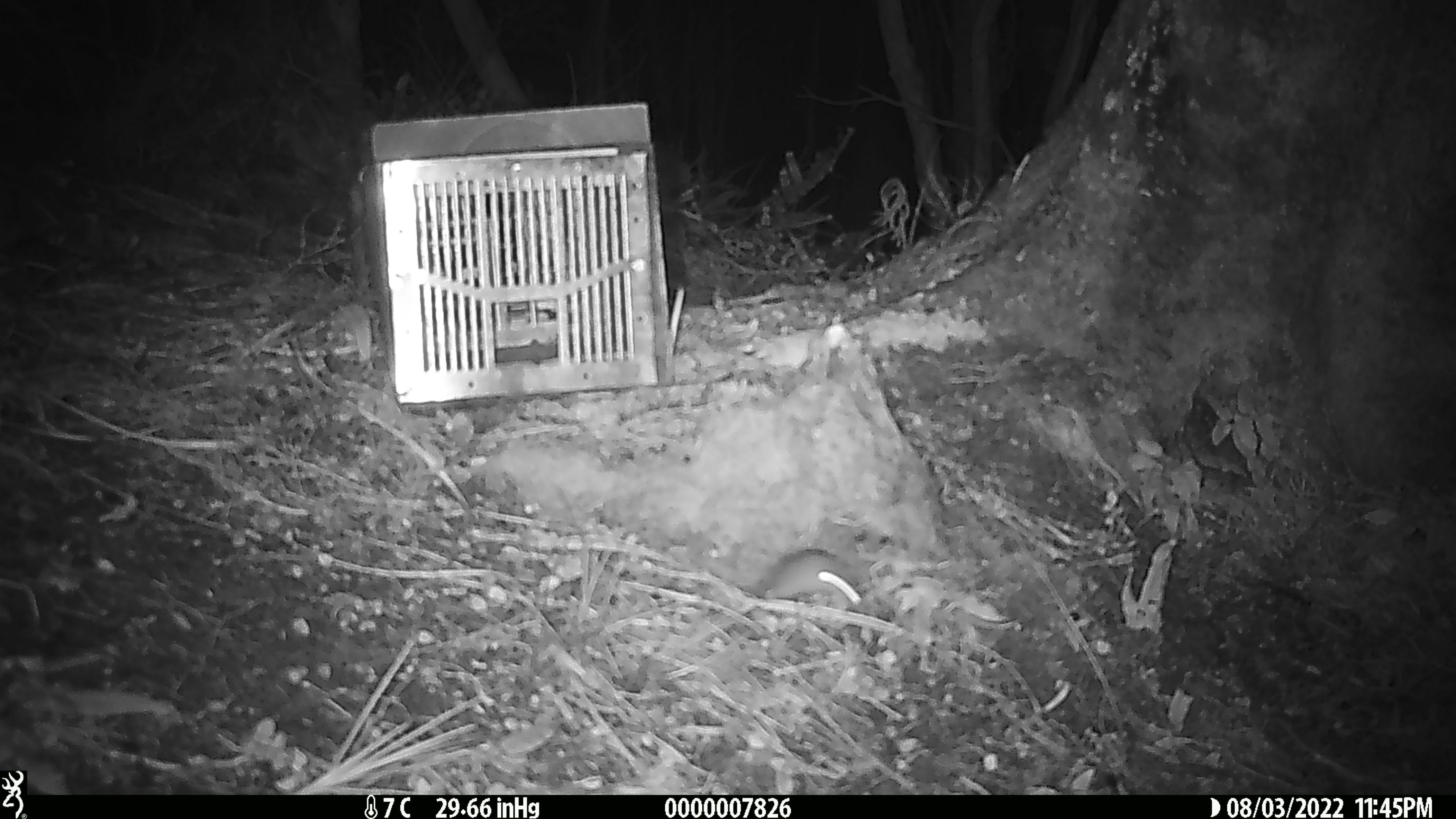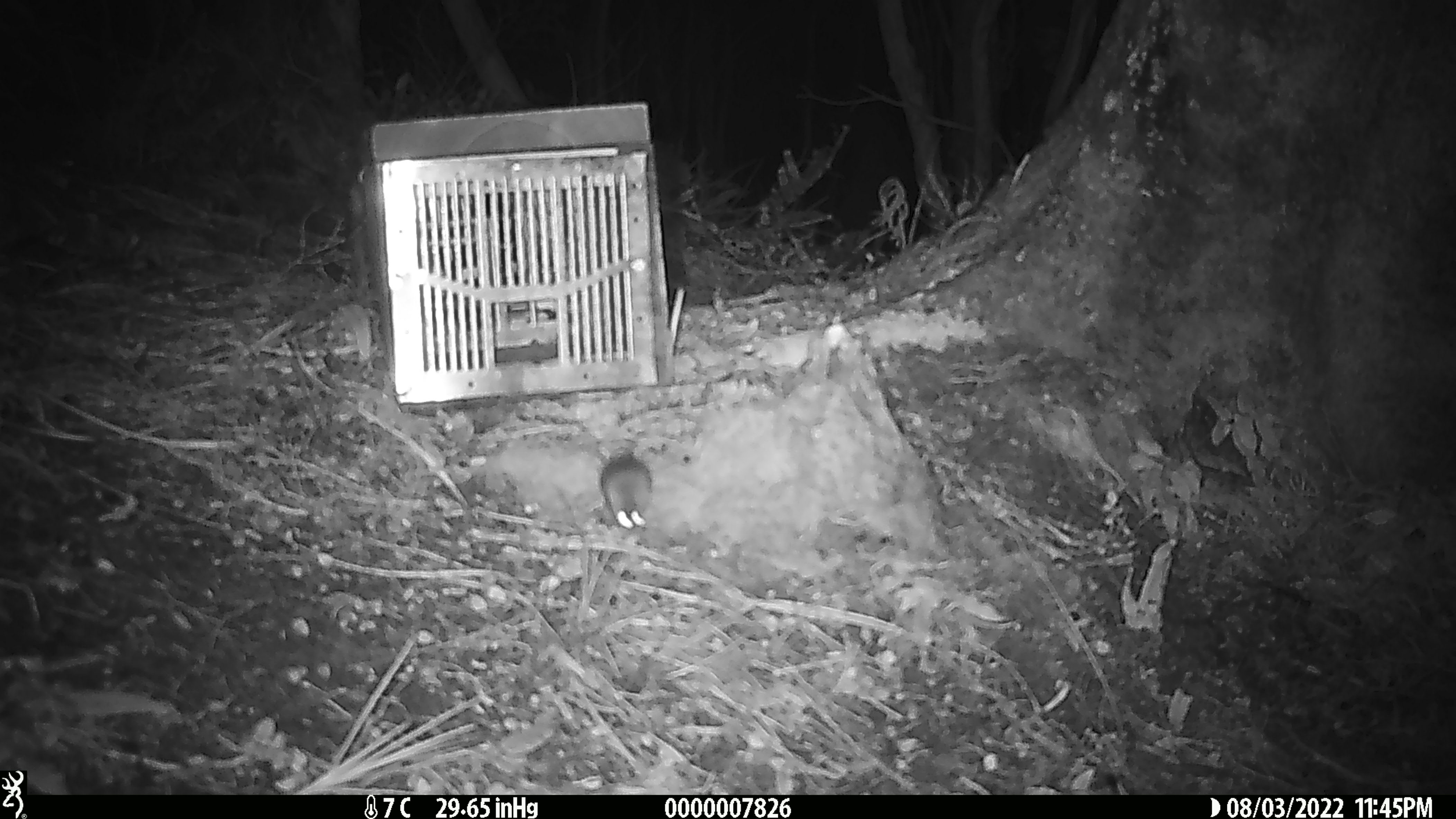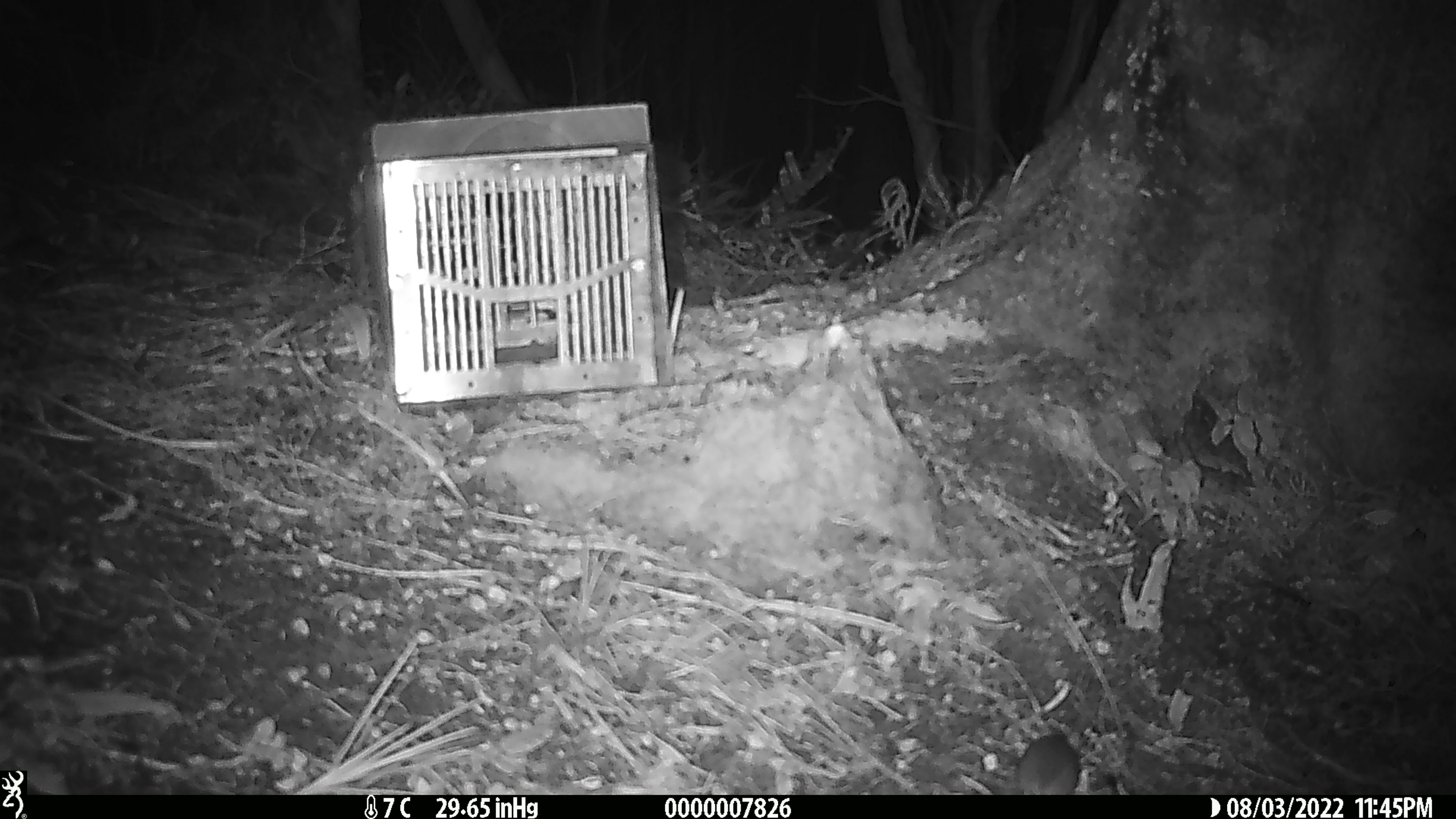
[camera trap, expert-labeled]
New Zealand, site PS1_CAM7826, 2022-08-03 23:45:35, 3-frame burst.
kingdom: Animalia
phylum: Chordata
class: Mammalia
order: Rodentia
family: Muridae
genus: Mus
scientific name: Mus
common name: mouse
Mouse (Mus).